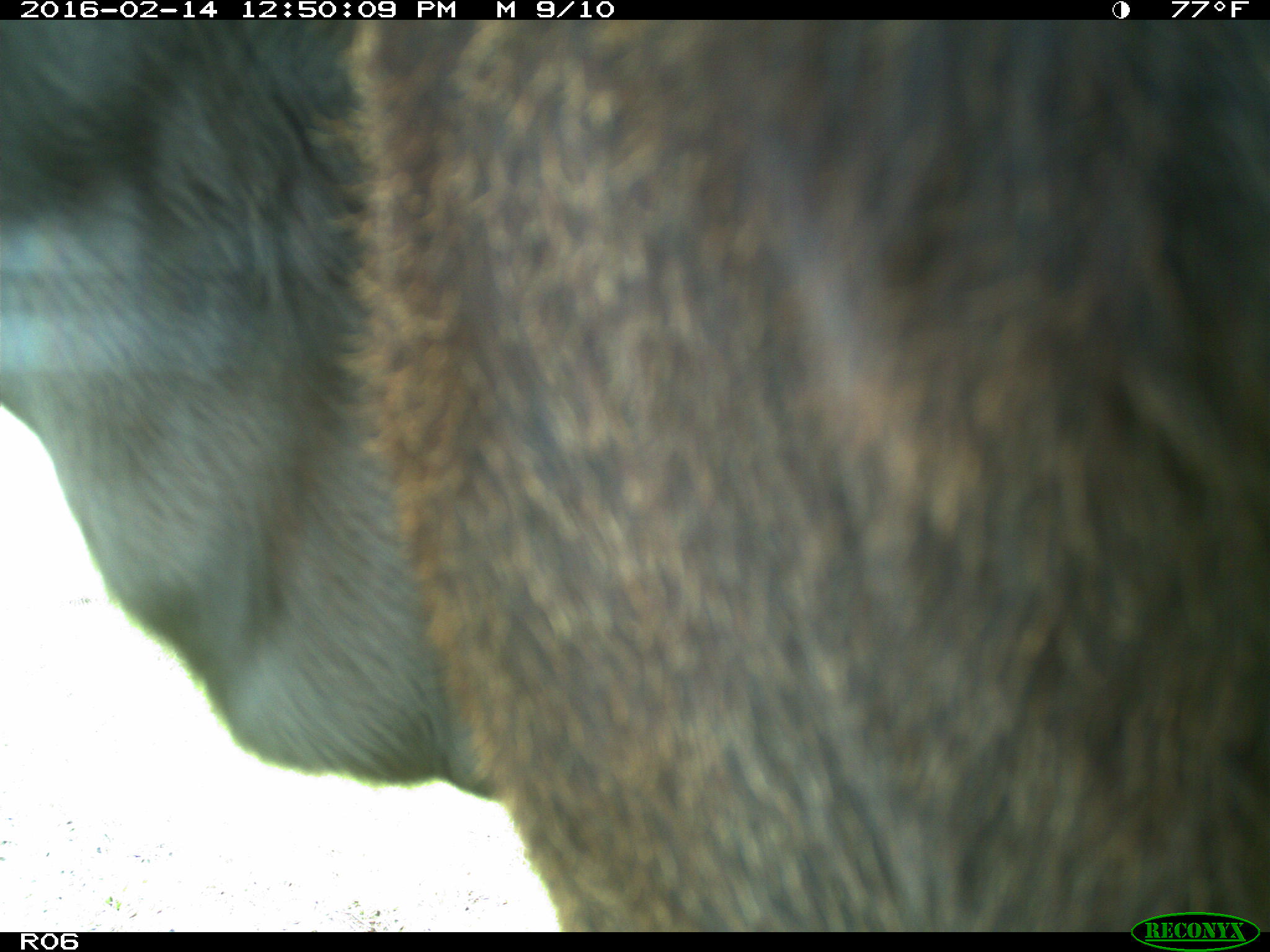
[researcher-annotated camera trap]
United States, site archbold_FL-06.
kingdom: Animalia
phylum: Chordata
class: Mammalia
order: Artiodactyla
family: Bovidae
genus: Bos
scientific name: Bos taurus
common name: domestic cow